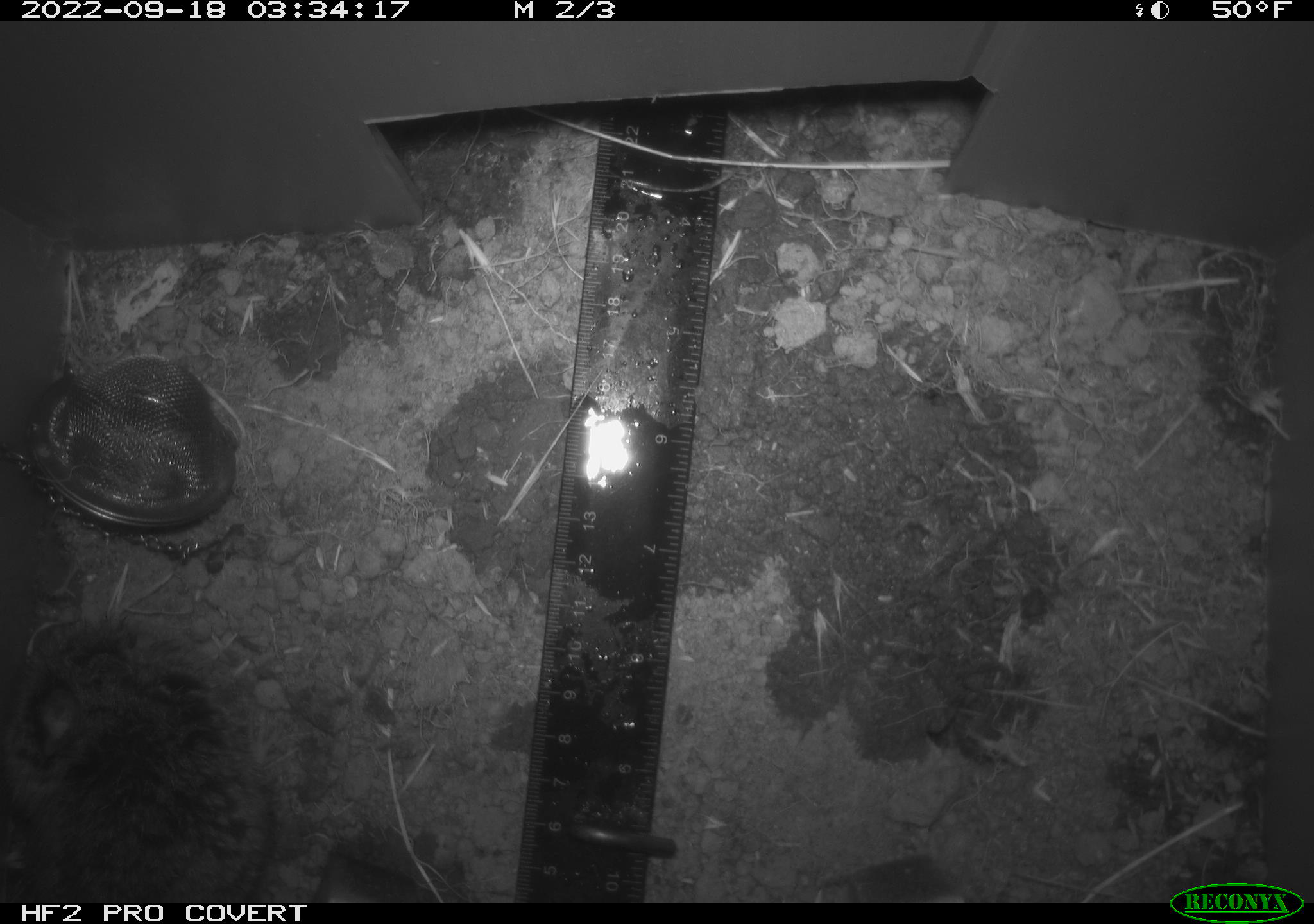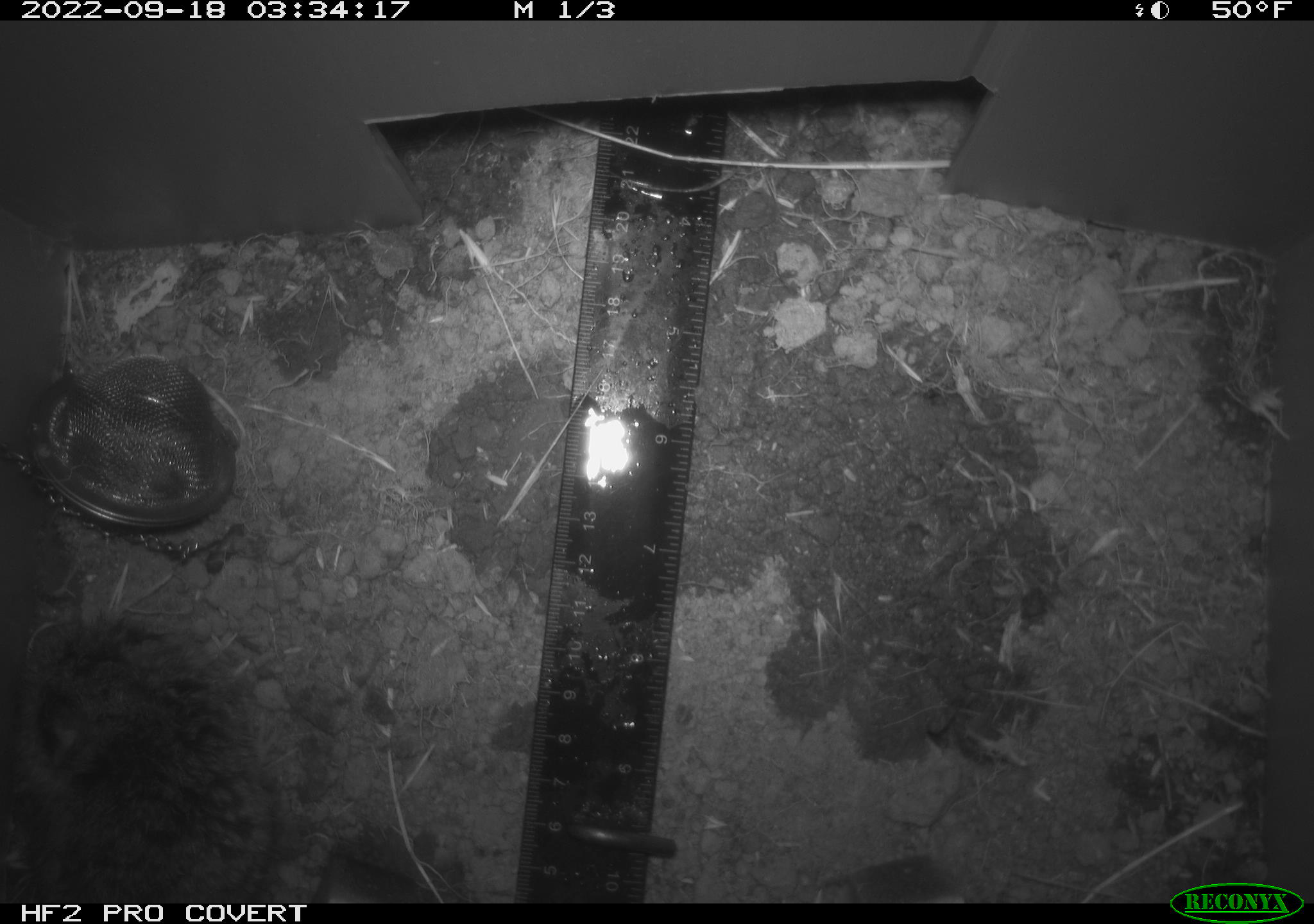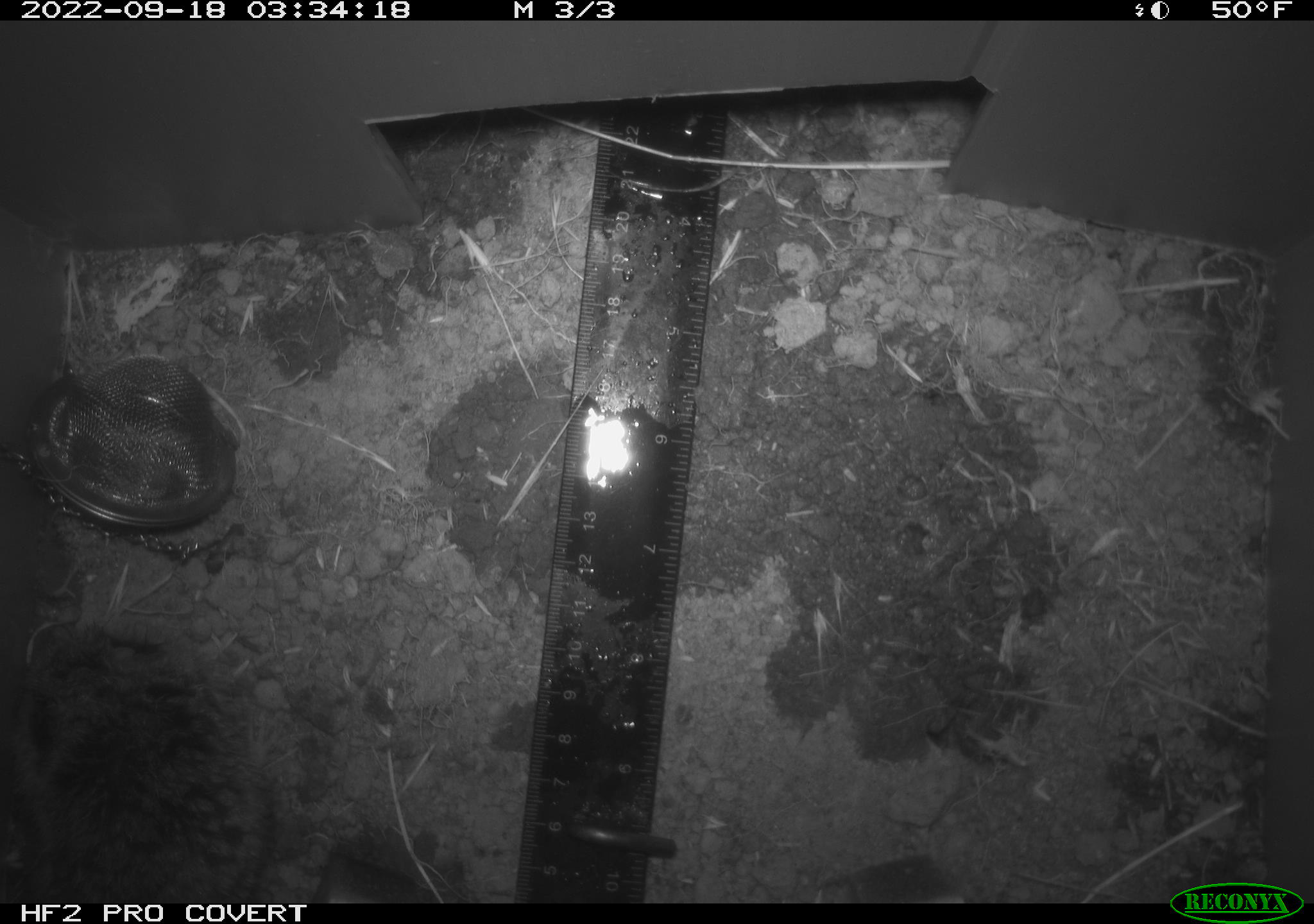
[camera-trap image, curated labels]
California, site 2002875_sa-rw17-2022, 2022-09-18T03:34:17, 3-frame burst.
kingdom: Animalia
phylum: Chordata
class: Mammalia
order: Rodentia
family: Cricetidae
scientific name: Arvicolinae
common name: voles, lemmings, and muskrats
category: arvicolinae subfamily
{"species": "arvicolinae subfamily (voles, lemmings, and muskrats) (Arvicolinae)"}